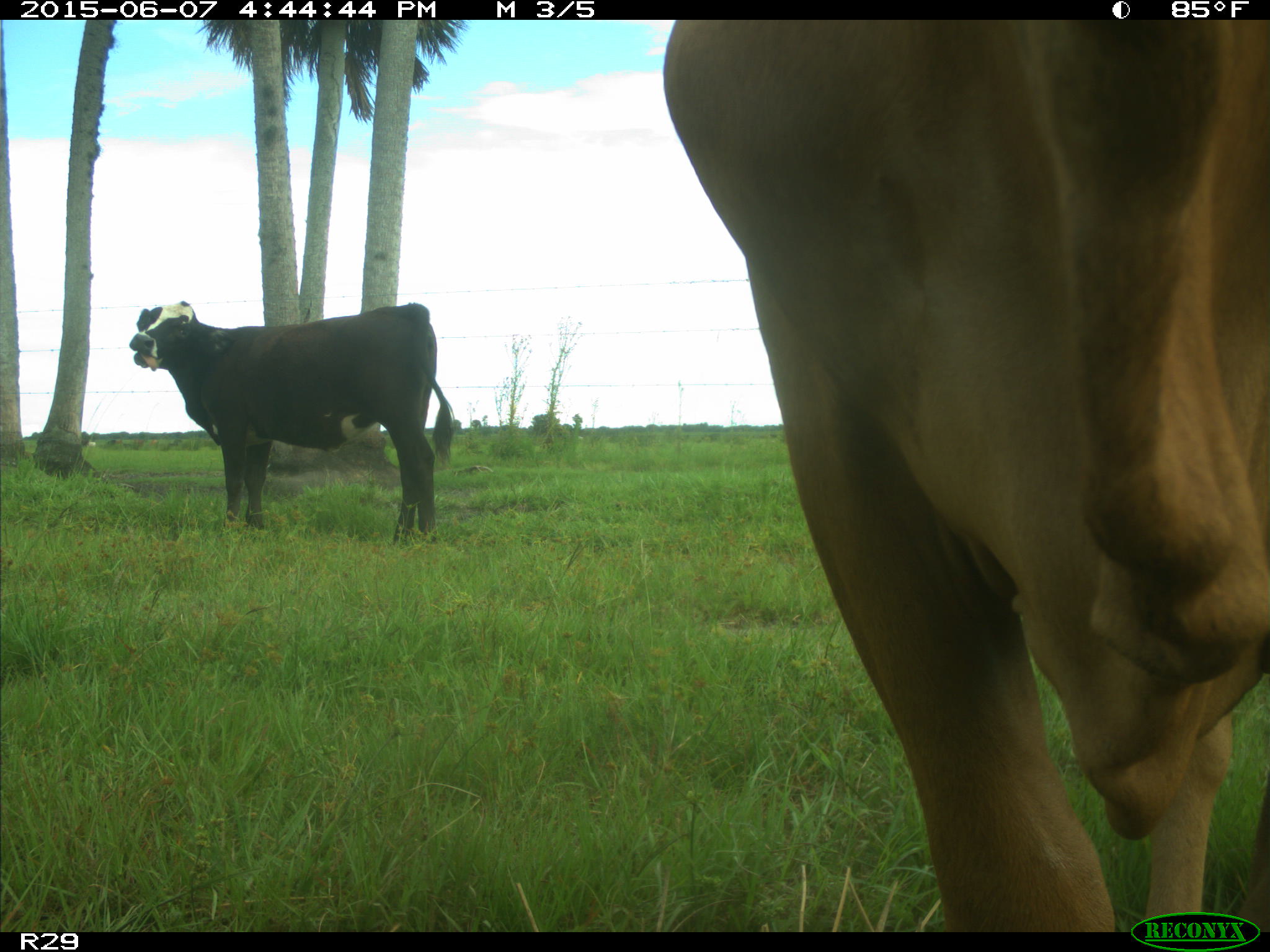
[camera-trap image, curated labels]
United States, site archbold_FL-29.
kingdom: Animalia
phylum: Chordata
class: Mammalia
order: Artiodactyla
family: Bovidae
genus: Bos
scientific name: Bos taurus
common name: domestic cow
Bos taurus (domestic cow).